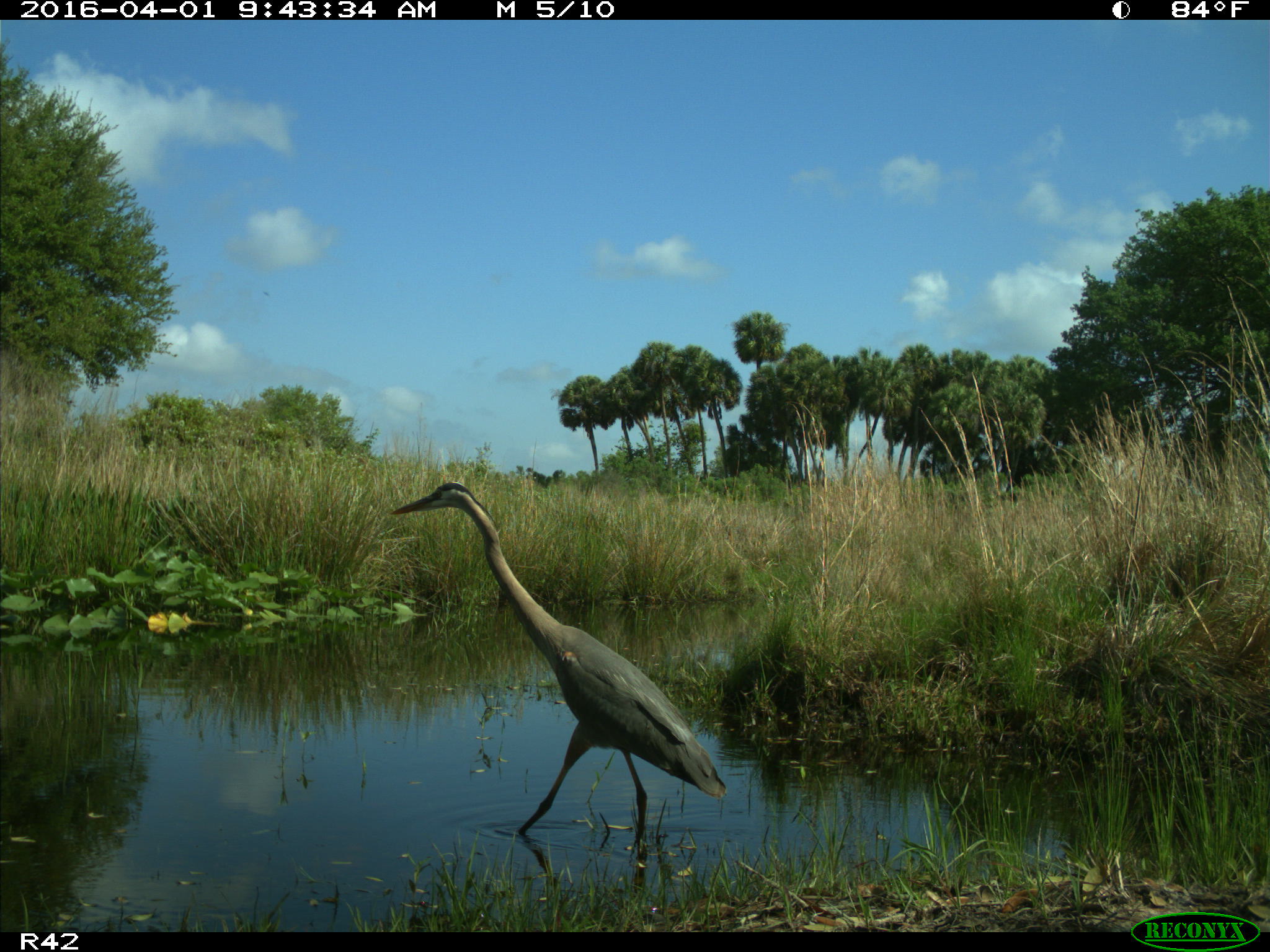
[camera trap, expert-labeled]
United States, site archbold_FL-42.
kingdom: Animalia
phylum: Chordata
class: Aves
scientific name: Aves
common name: birds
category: unidentified bird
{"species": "unidentified bird (birds) (Aves)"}